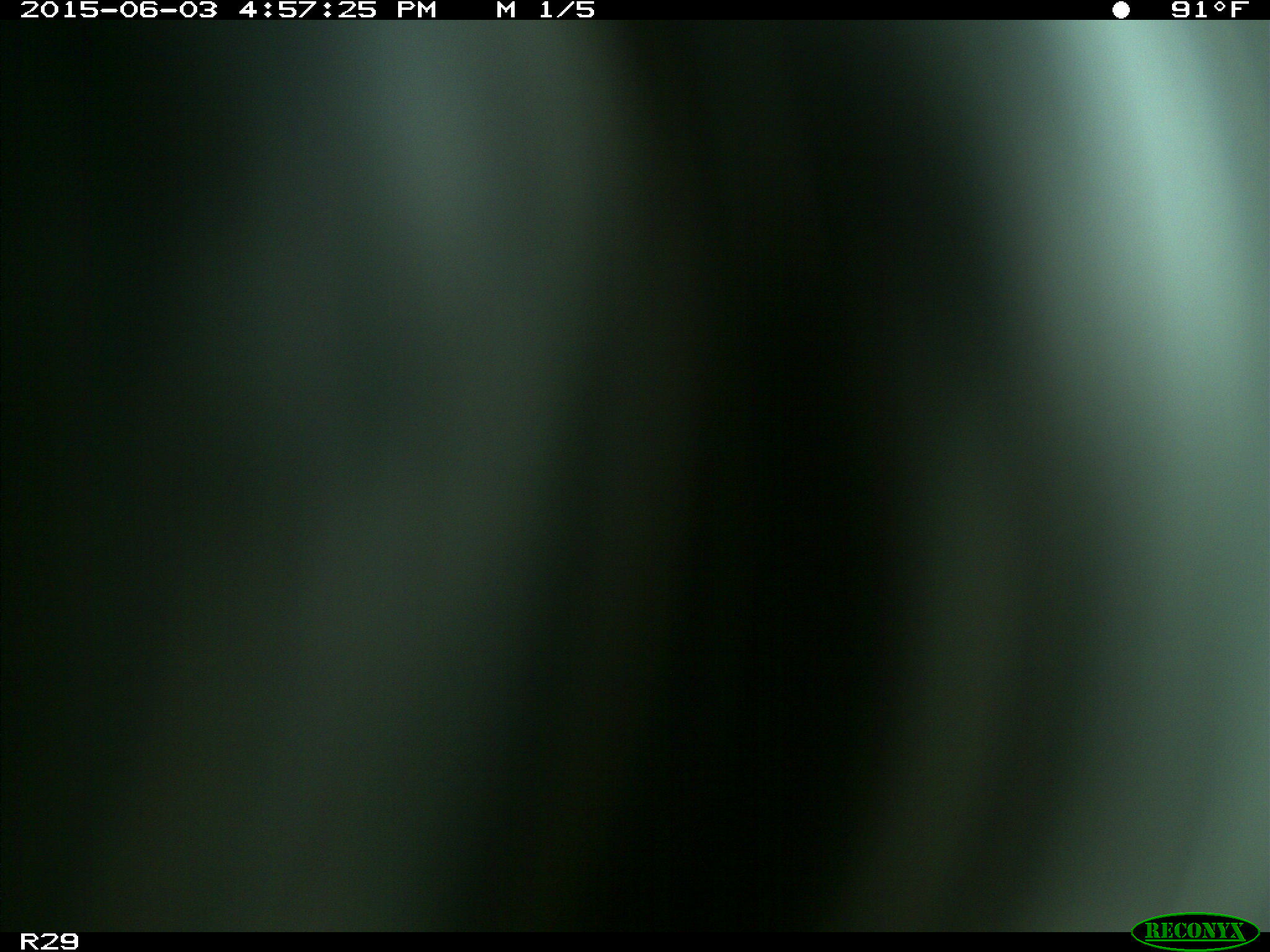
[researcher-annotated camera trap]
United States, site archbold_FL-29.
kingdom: Animalia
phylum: Chordata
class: Mammalia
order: Artiodactyla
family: Bovidae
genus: Bos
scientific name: Bos taurus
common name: domestic cow